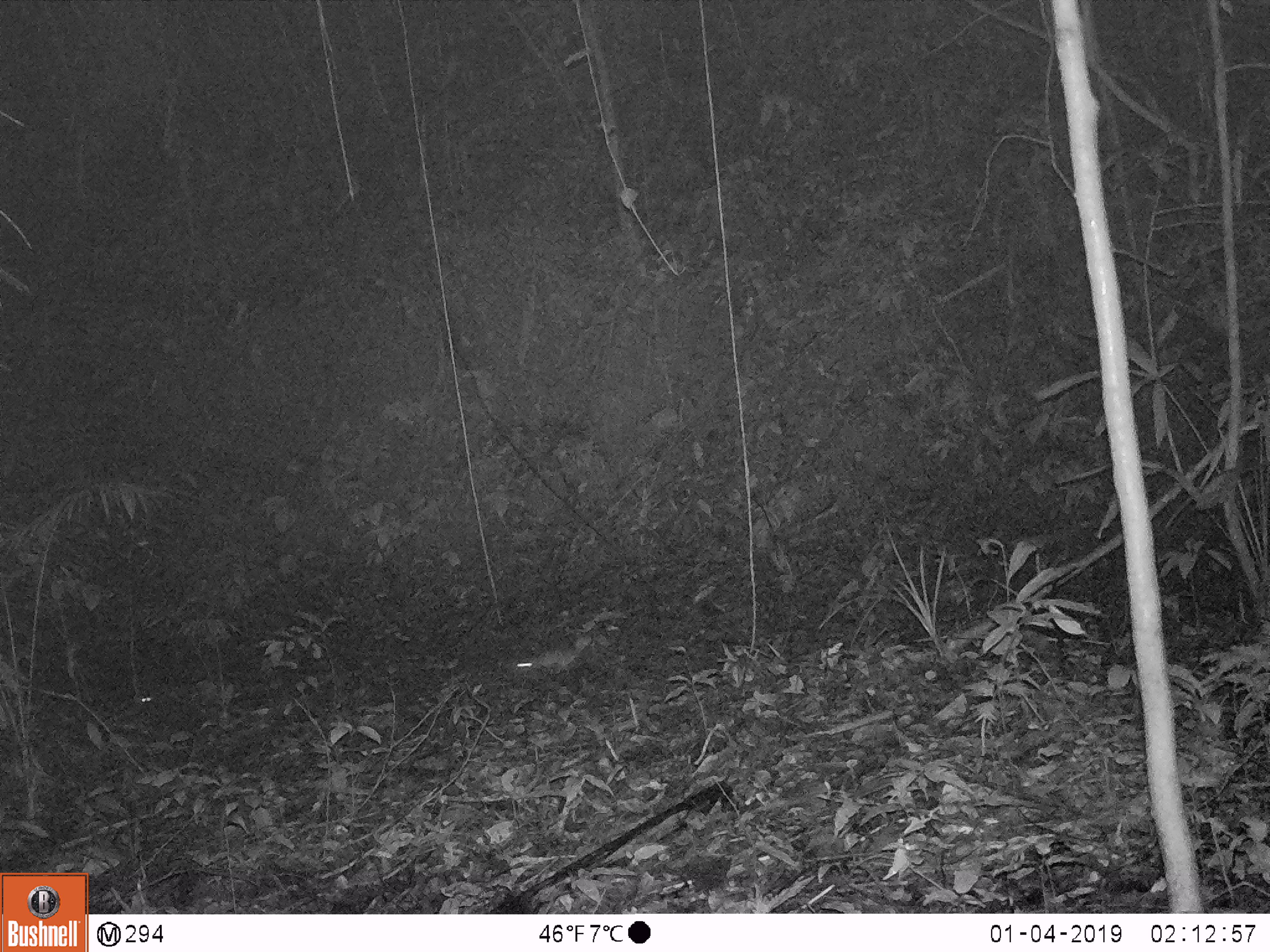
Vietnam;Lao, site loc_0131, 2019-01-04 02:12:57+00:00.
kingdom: Animalia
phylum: Chordata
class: Mammalia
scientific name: Mammalia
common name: mammal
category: unidentified small mammal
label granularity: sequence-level